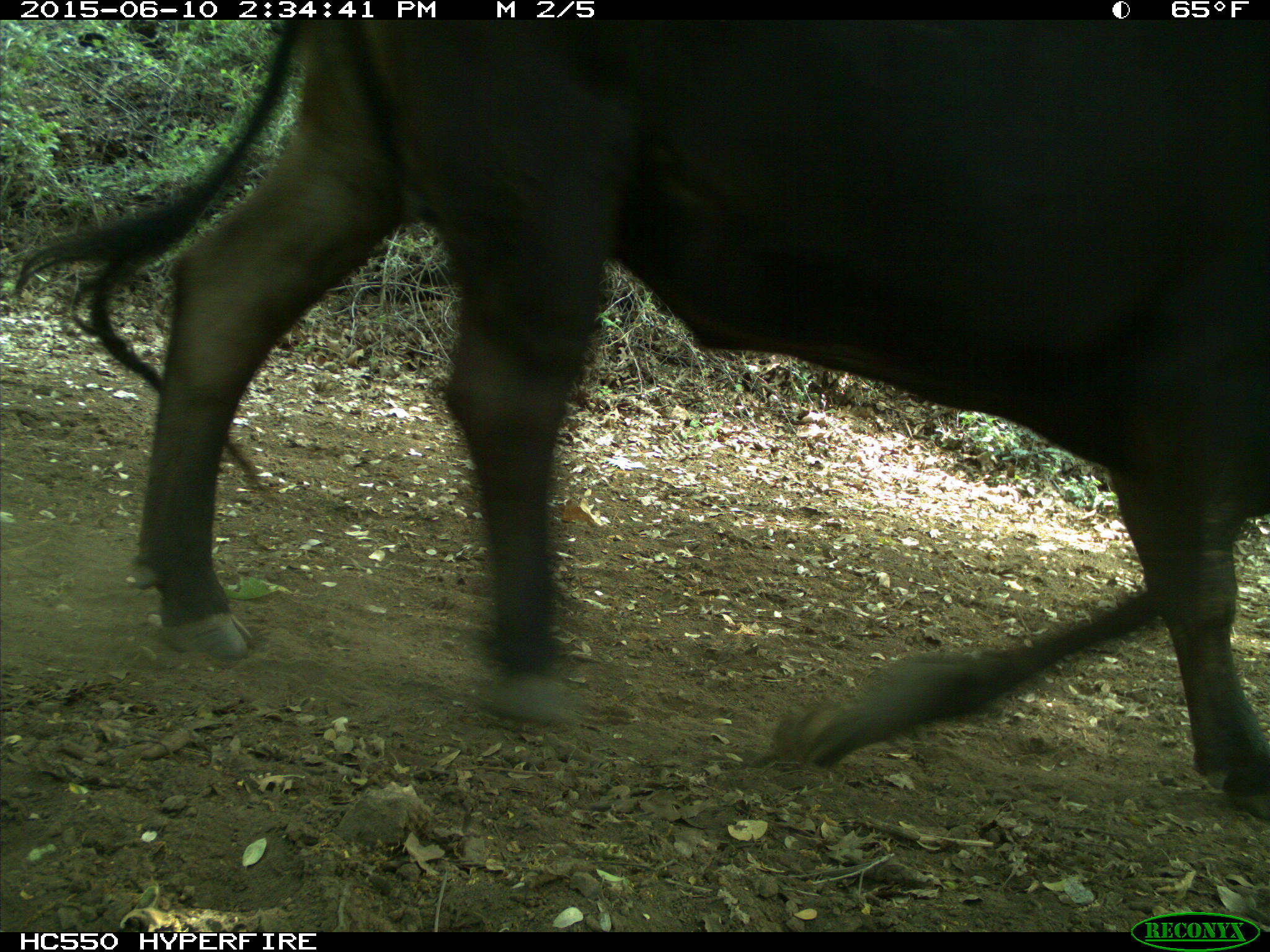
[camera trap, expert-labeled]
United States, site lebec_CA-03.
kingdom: Animalia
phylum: Chordata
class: Mammalia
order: Artiodactyla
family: Bovidae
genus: Bos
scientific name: Bos taurus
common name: domestic cow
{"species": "Bos taurus (domestic cow)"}